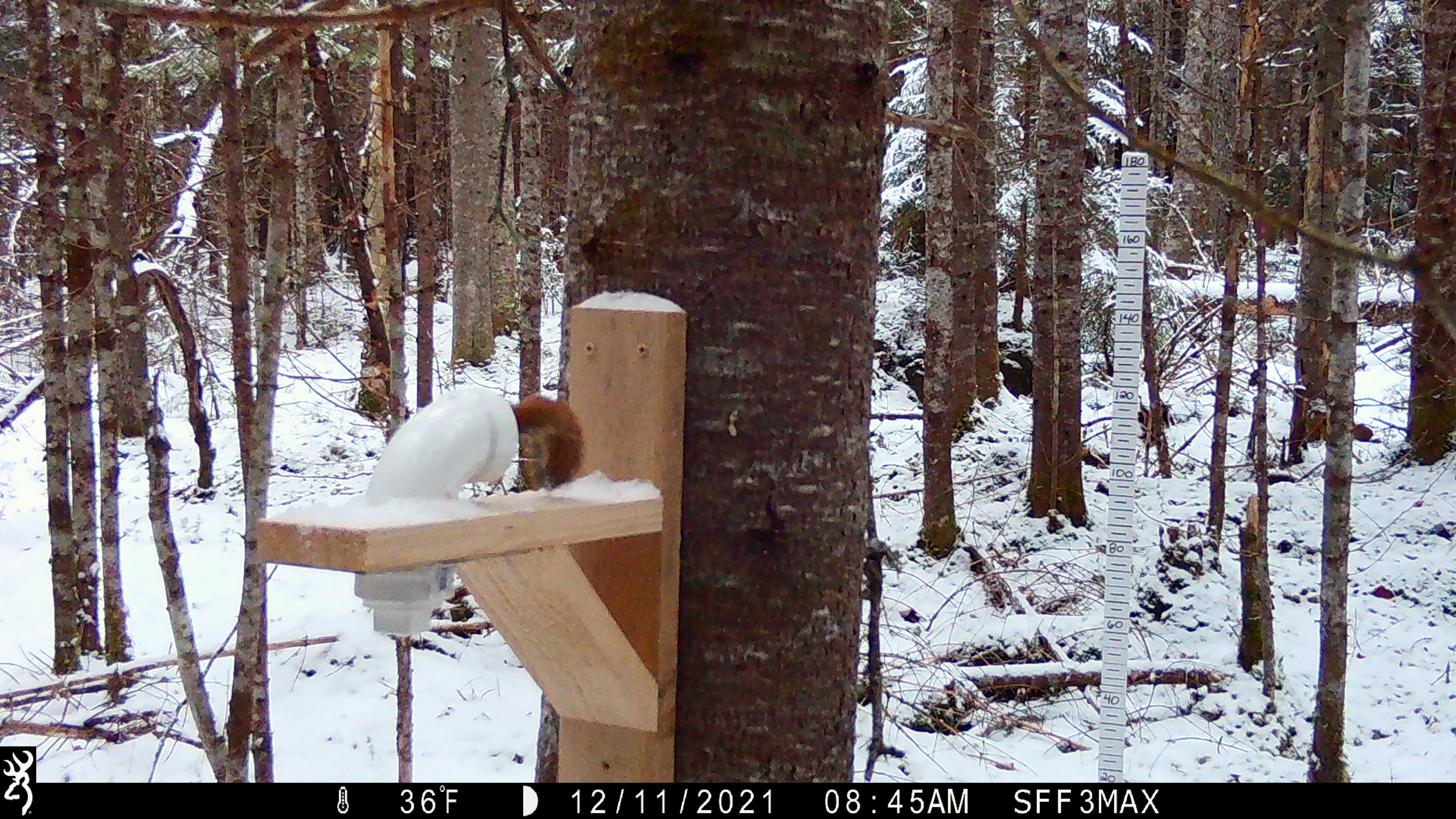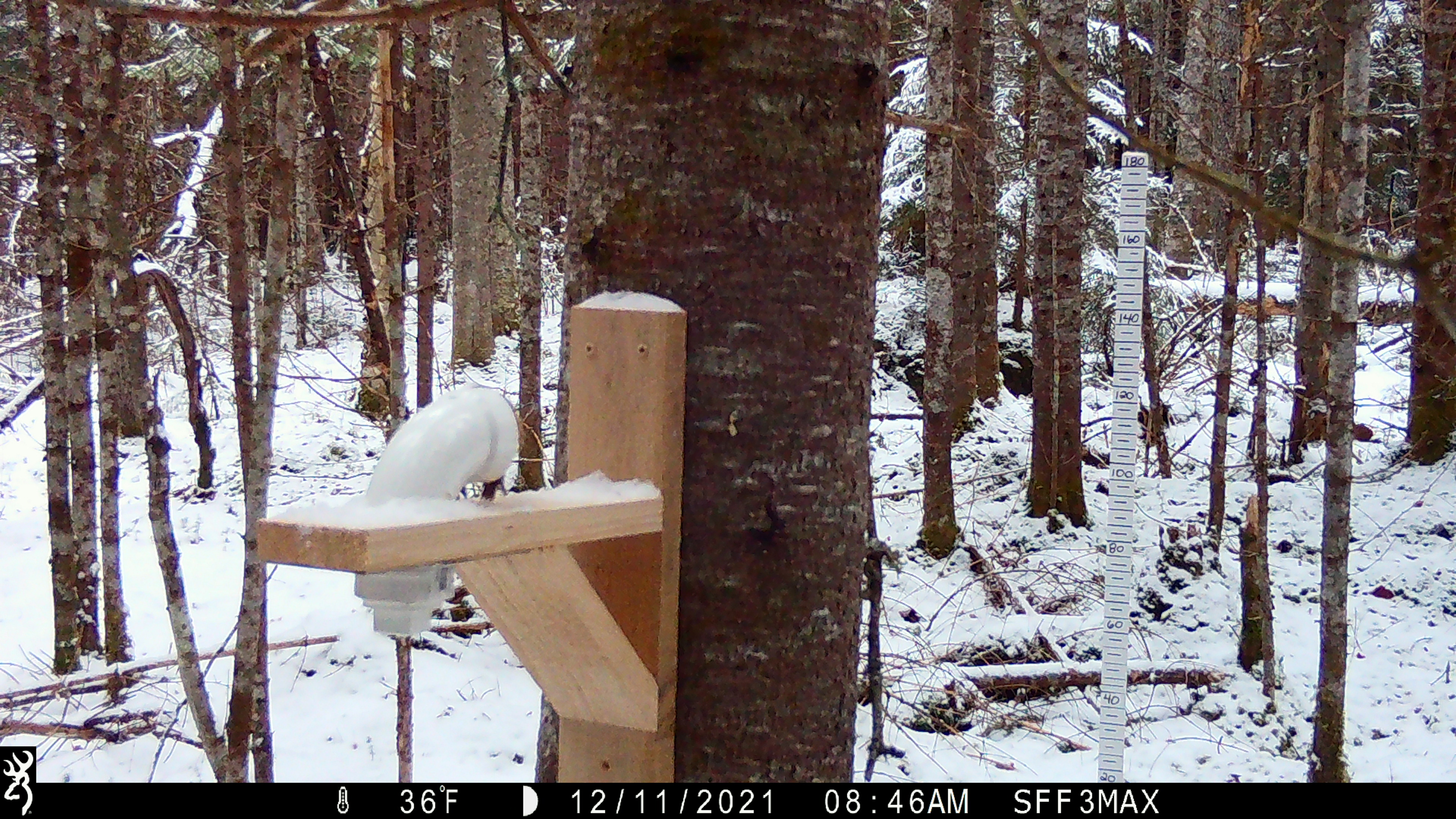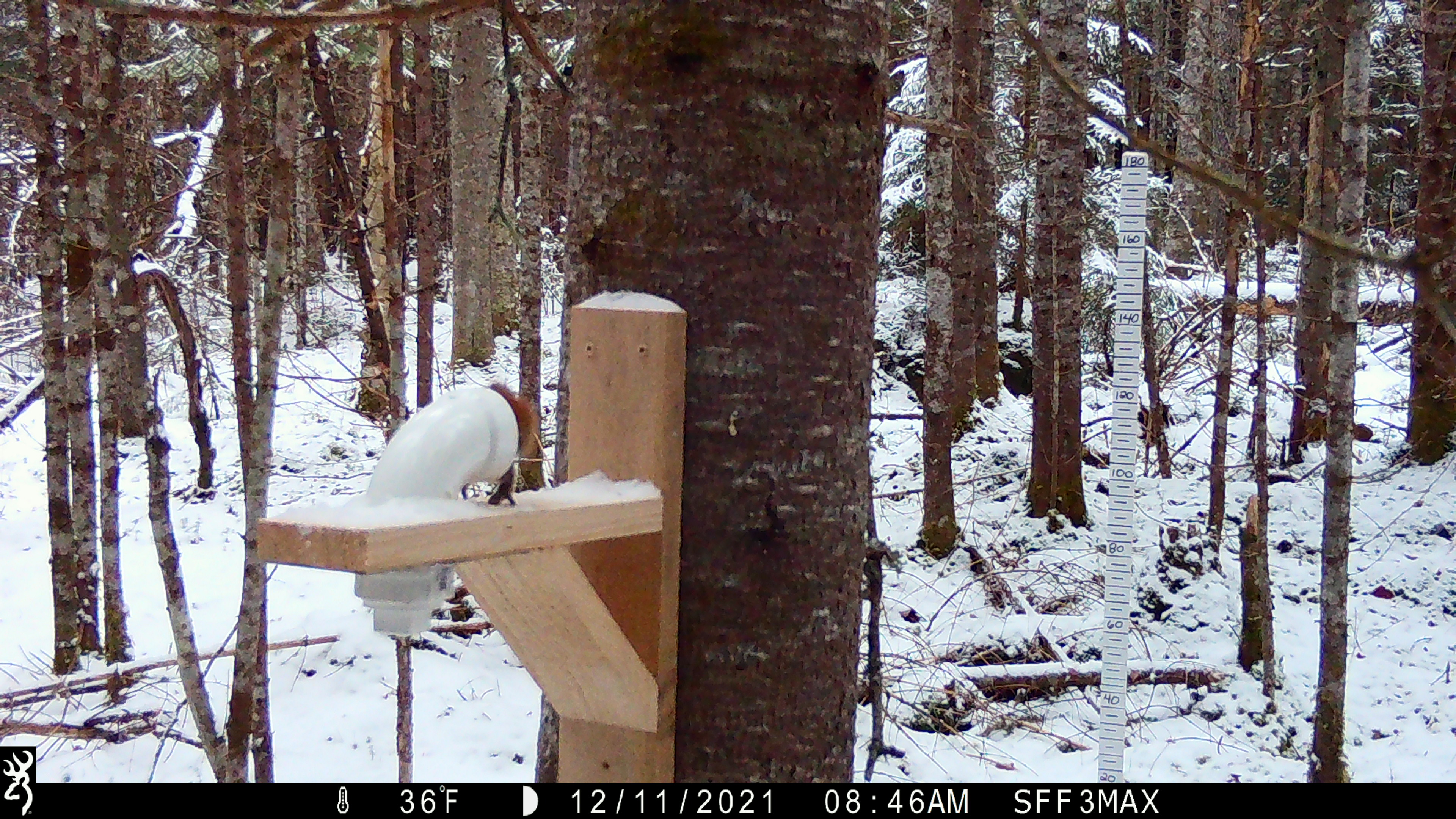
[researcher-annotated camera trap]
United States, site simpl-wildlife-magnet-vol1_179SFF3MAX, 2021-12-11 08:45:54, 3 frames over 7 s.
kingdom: Animalia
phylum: Chordata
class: Mammalia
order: Rodentia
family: Sciuridae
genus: Tamiasciurus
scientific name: Tamiasciurus hudsonicus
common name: red squirrel